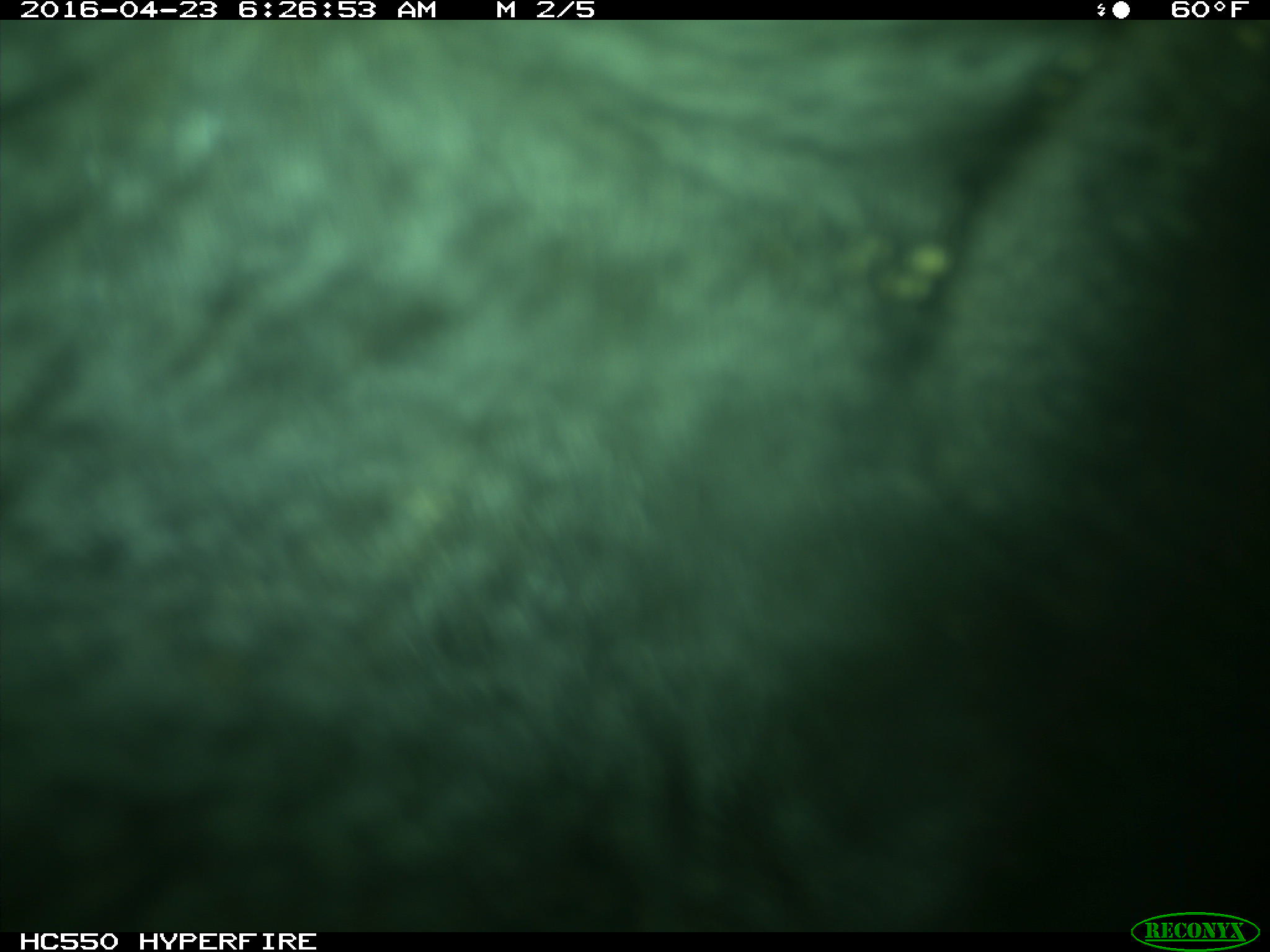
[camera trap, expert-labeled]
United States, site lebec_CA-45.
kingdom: Animalia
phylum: Chordata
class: Mammalia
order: Artiodactyla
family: Bovidae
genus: Bos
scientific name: Bos taurus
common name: domestic cow